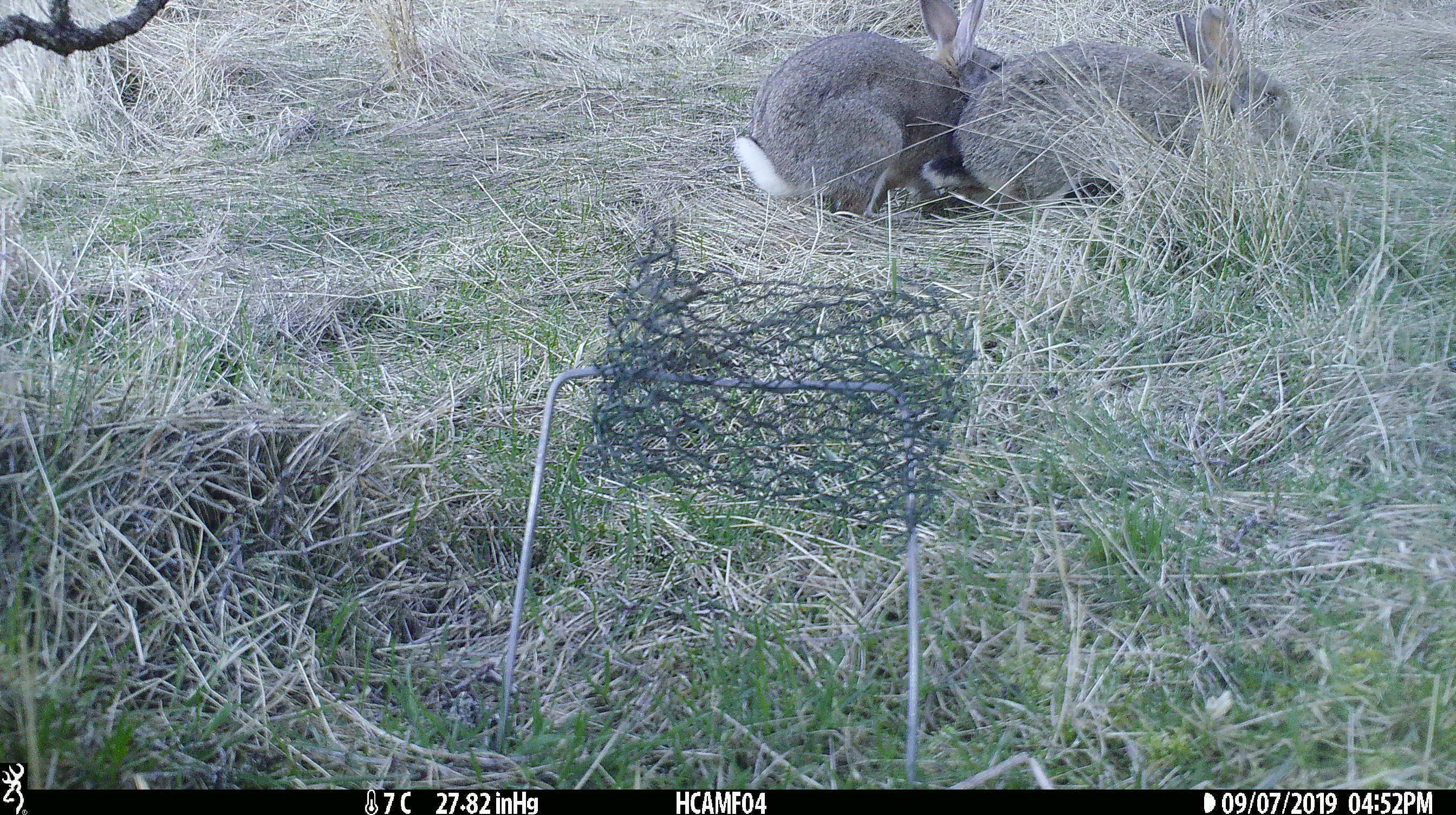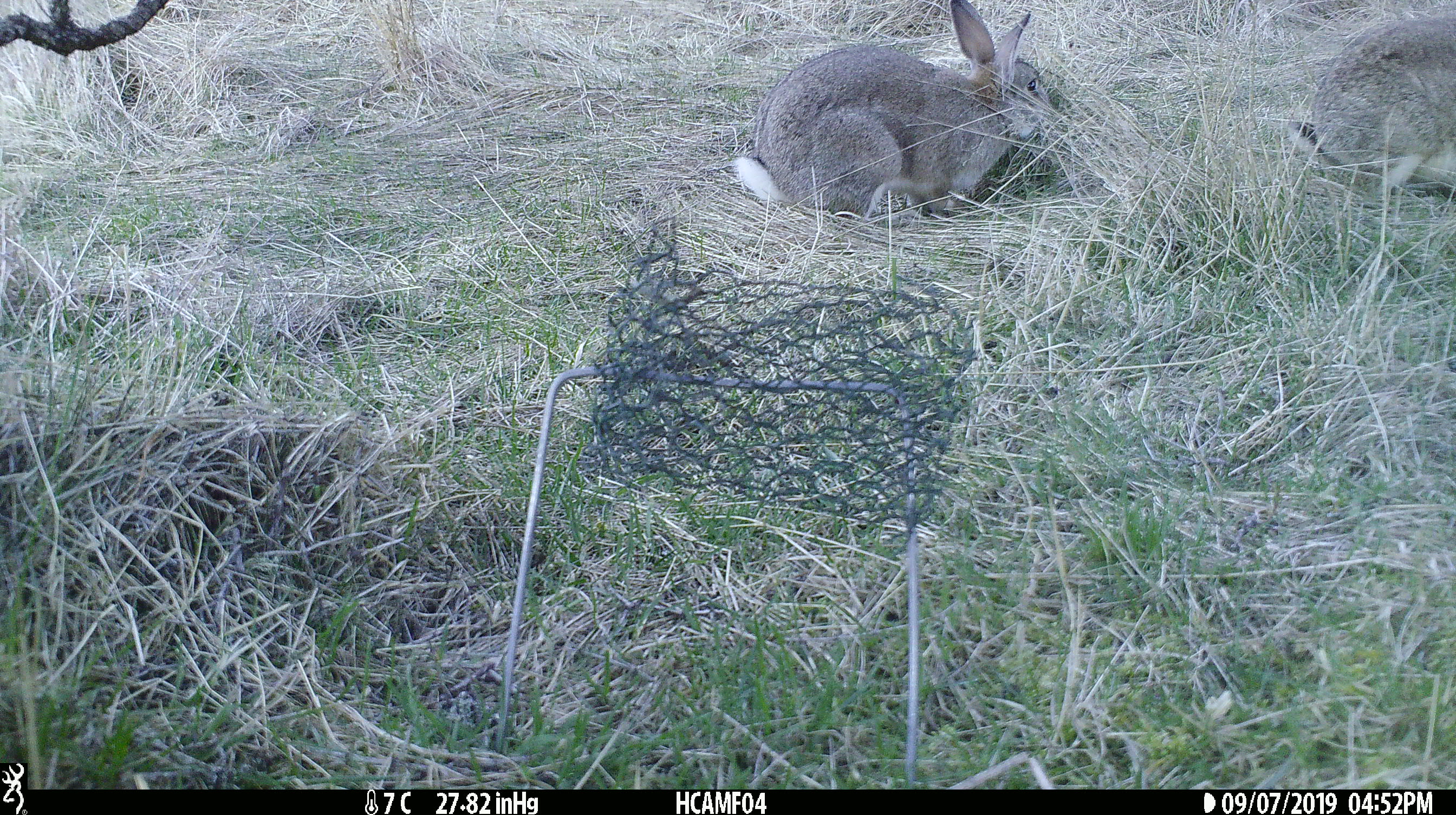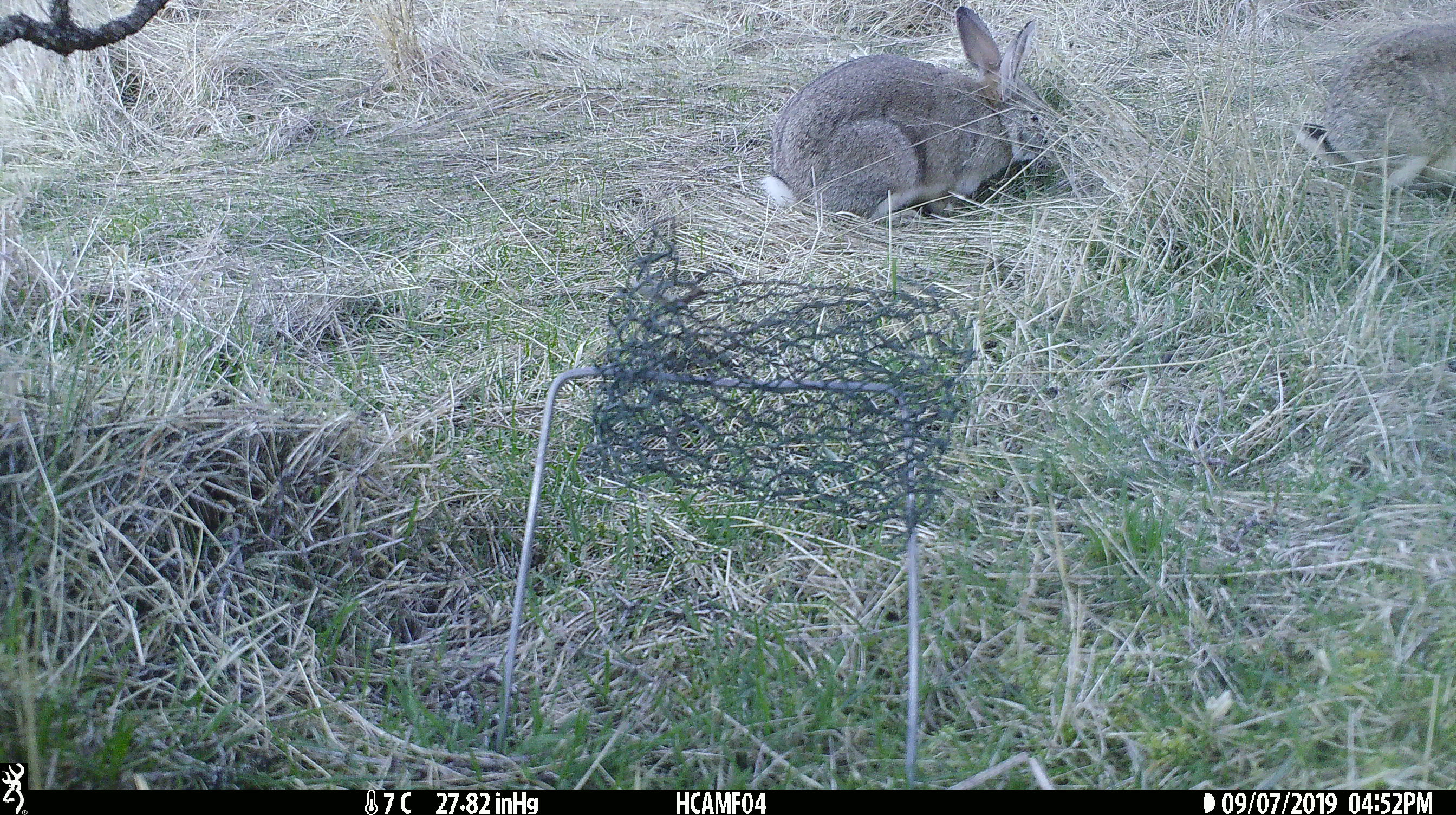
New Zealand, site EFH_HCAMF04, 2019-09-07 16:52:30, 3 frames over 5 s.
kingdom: Animalia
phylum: Chordata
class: Mammalia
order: Lagomorpha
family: Leporidae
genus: Lepus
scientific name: Lepus europaeus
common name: brown hare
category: hare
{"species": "hare (brown hare) (Lepus europaeus)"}